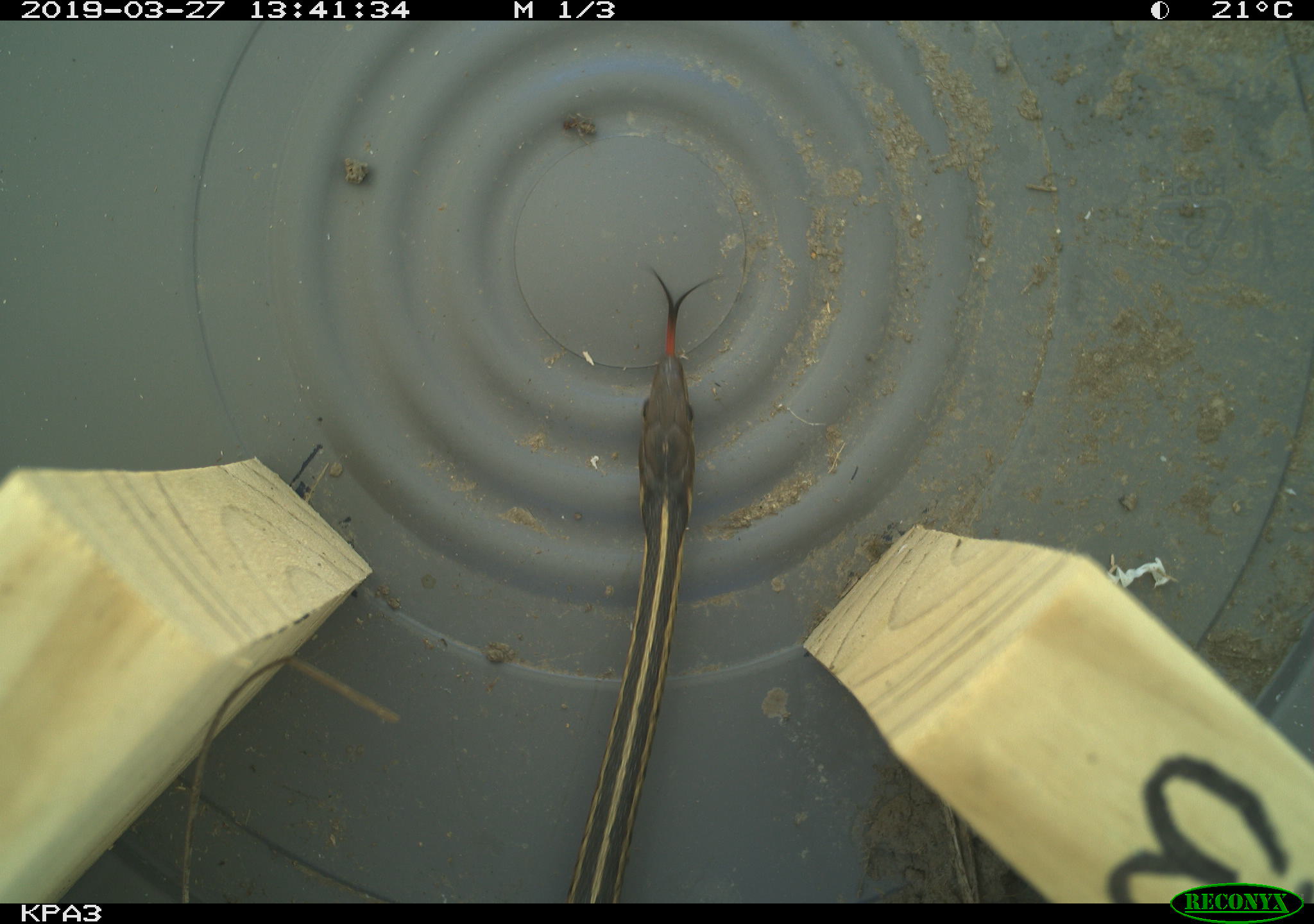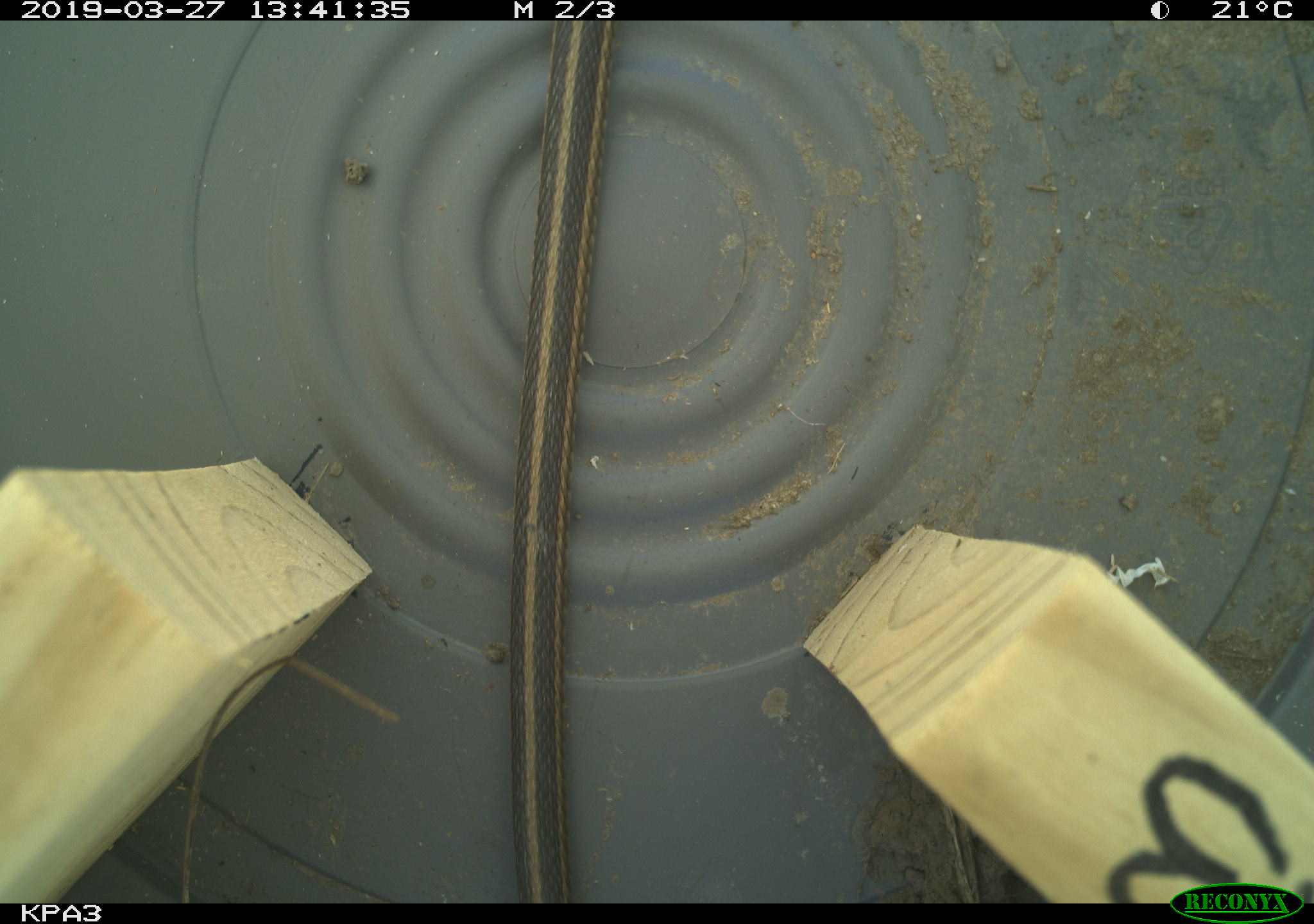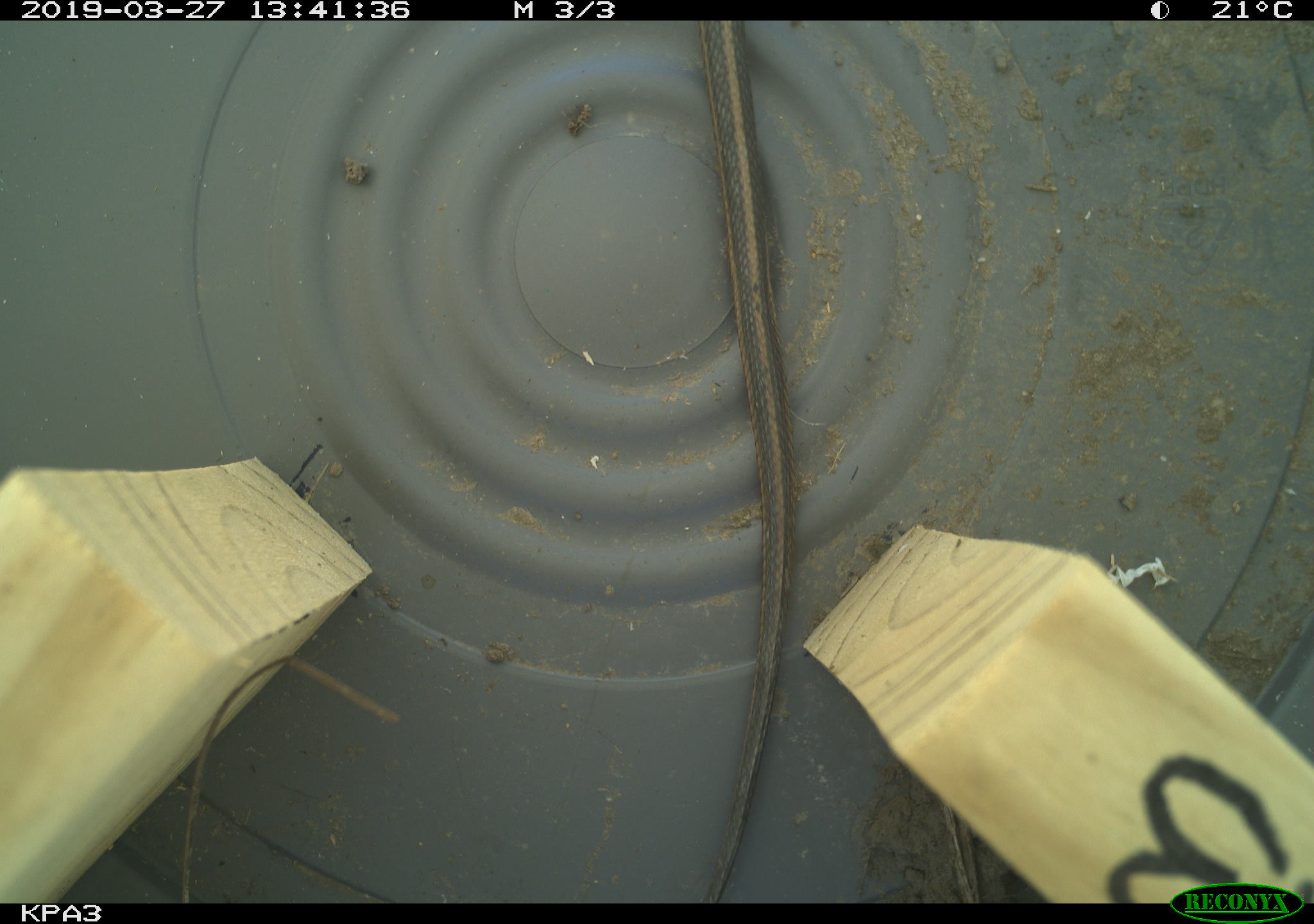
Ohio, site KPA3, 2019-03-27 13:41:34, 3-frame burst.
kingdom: Animalia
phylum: Chordata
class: Reptilia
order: Squamata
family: Colubridae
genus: Thamnophis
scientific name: Thamnophis sirtalis sirtalis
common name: eastern gartersnake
Eastern gartersnake (Thamnophis sirtalis sirtalis).